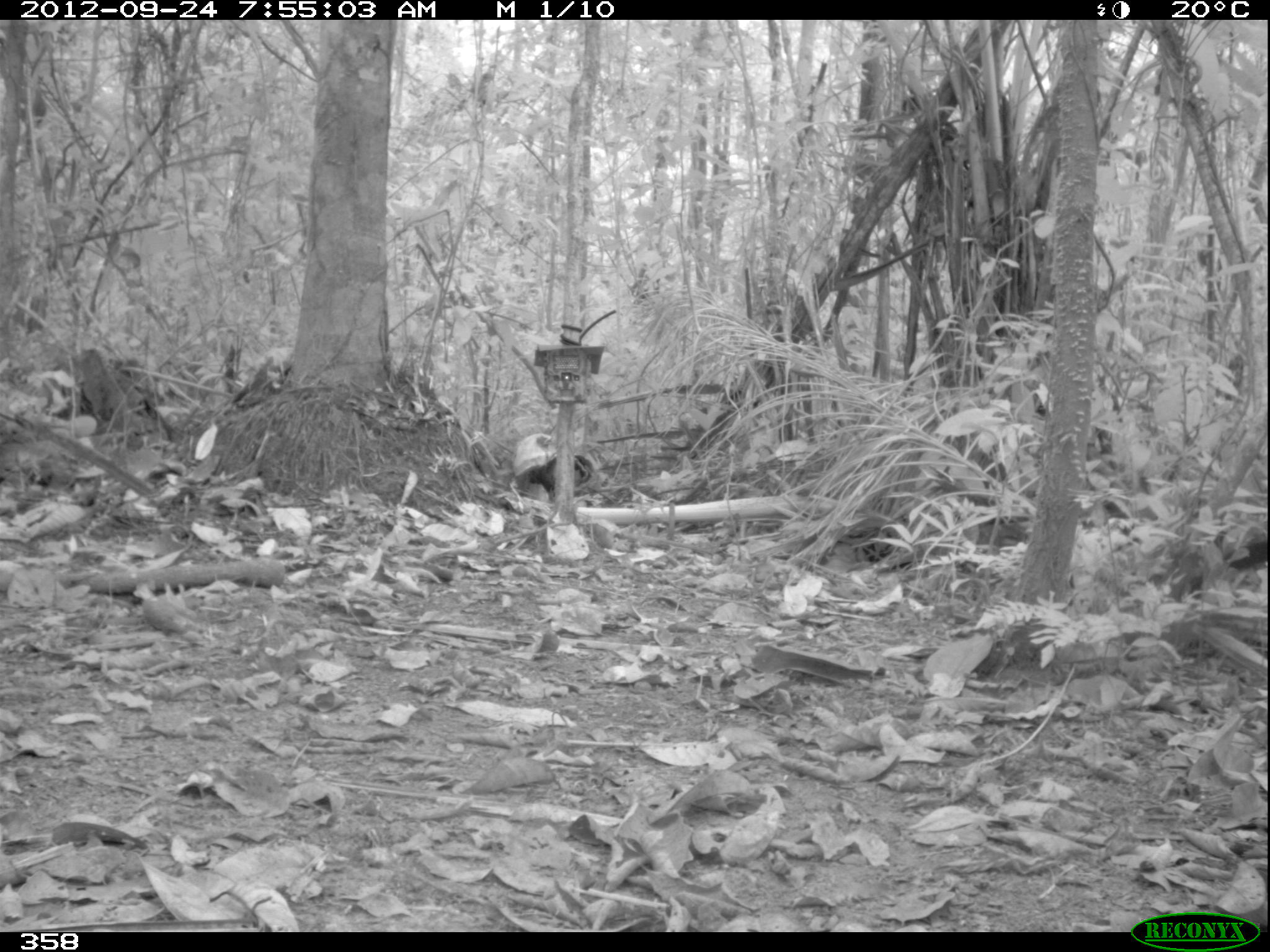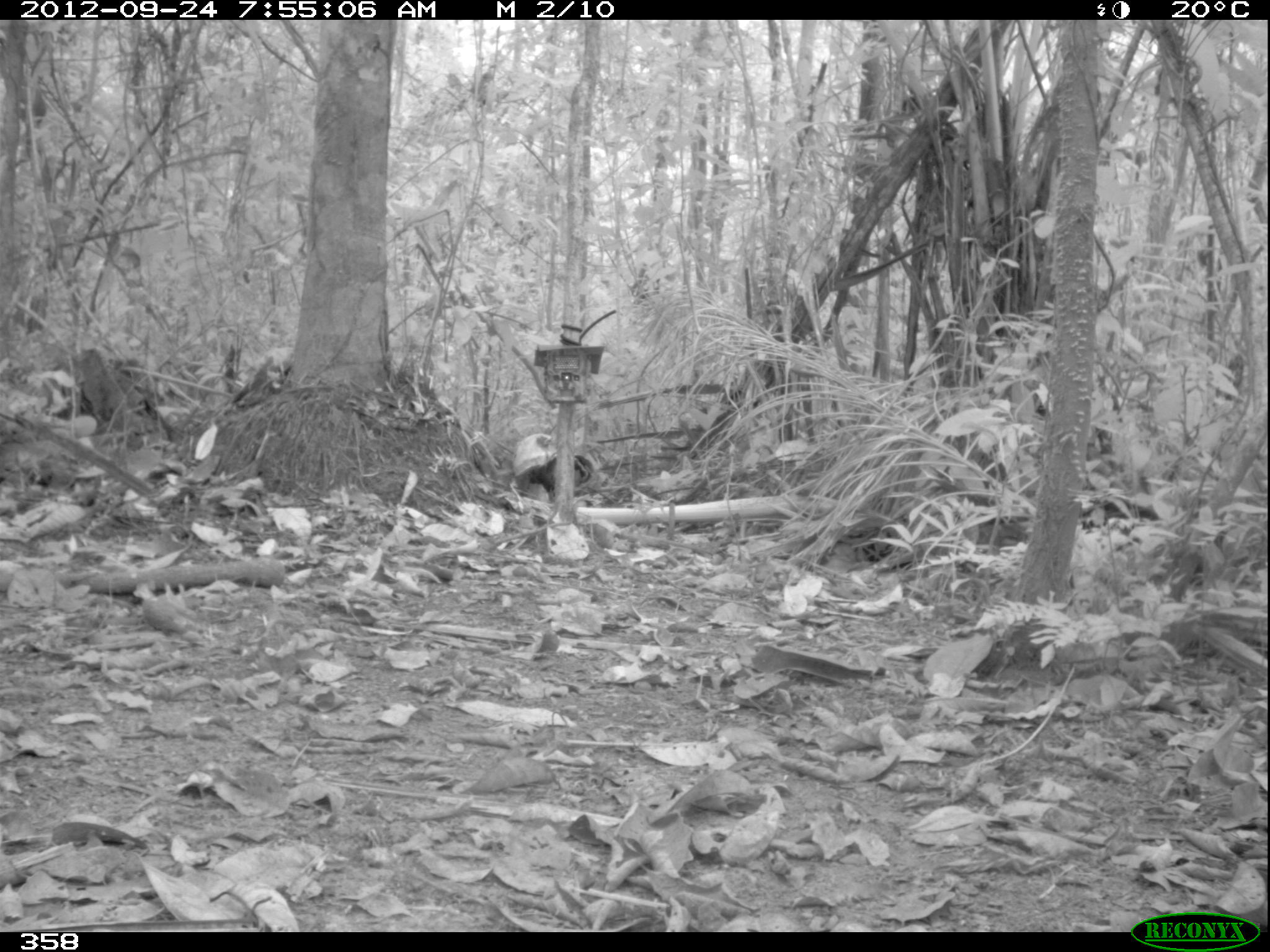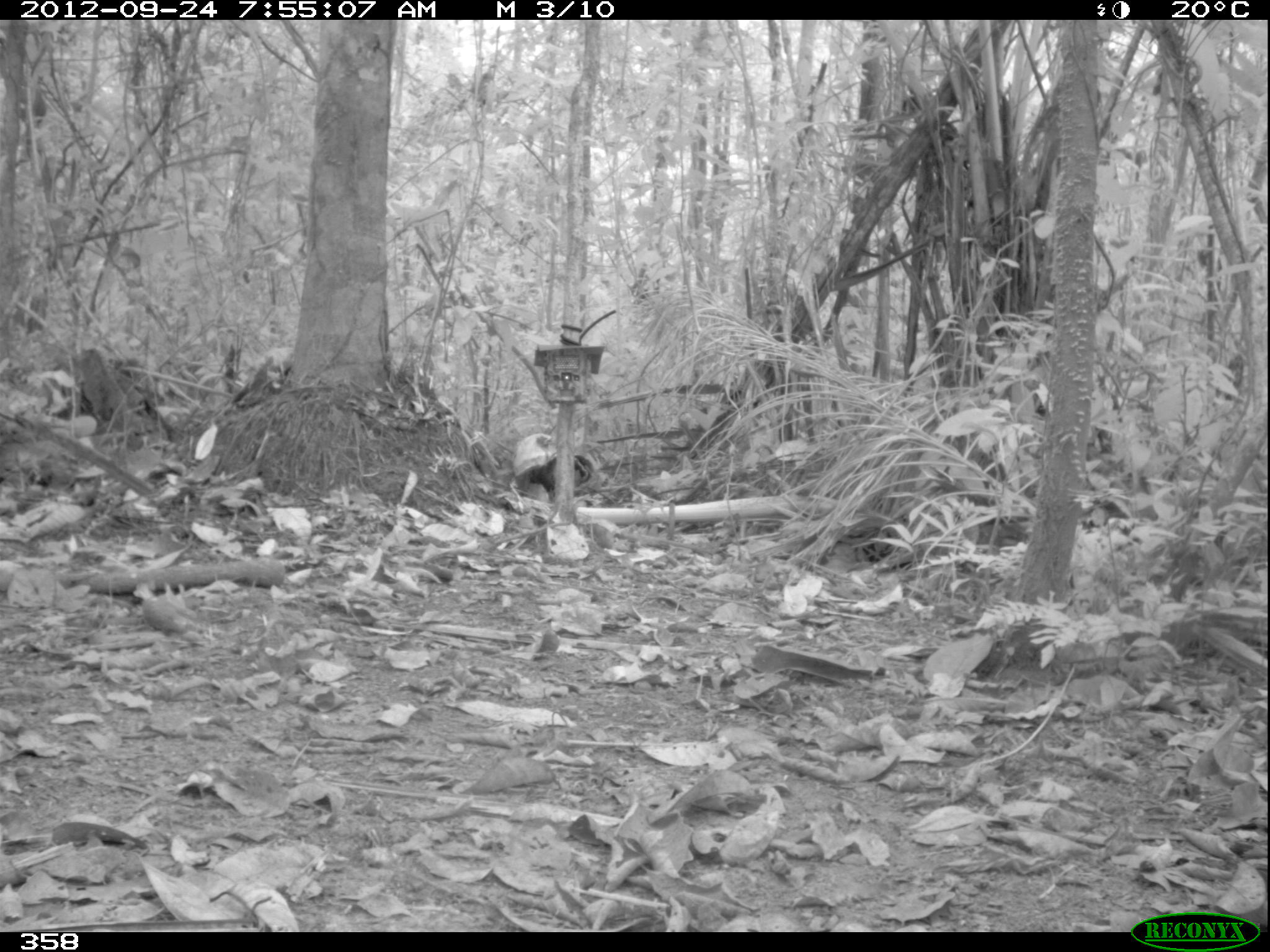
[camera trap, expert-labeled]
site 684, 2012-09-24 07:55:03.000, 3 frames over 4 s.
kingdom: Animalia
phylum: Chordata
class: Mammalia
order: Carnivora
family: Mustelidae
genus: Eira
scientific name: Eira barbara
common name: tayra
Eira barbara (tayra).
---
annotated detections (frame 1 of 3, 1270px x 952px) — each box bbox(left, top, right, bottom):
eira barbara: bbox(1180, 527, 1270, 601)